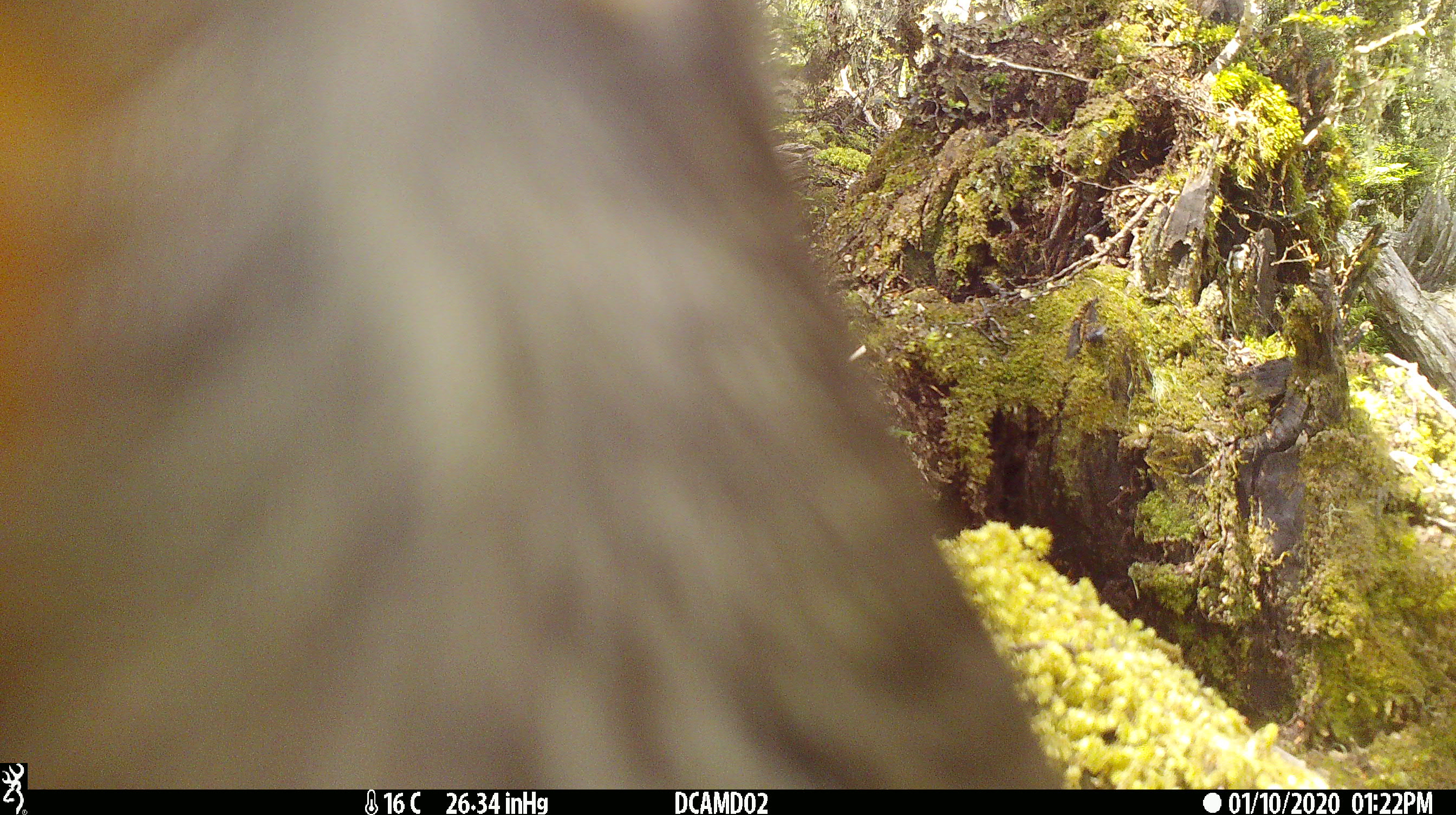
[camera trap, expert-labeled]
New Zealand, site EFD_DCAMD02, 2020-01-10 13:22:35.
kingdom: Animalia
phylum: Chordata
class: Aves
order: Psittaciformes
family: Strigopidae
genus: Nestor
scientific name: Nestor notabilis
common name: kea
Kea (Nestor notabilis).